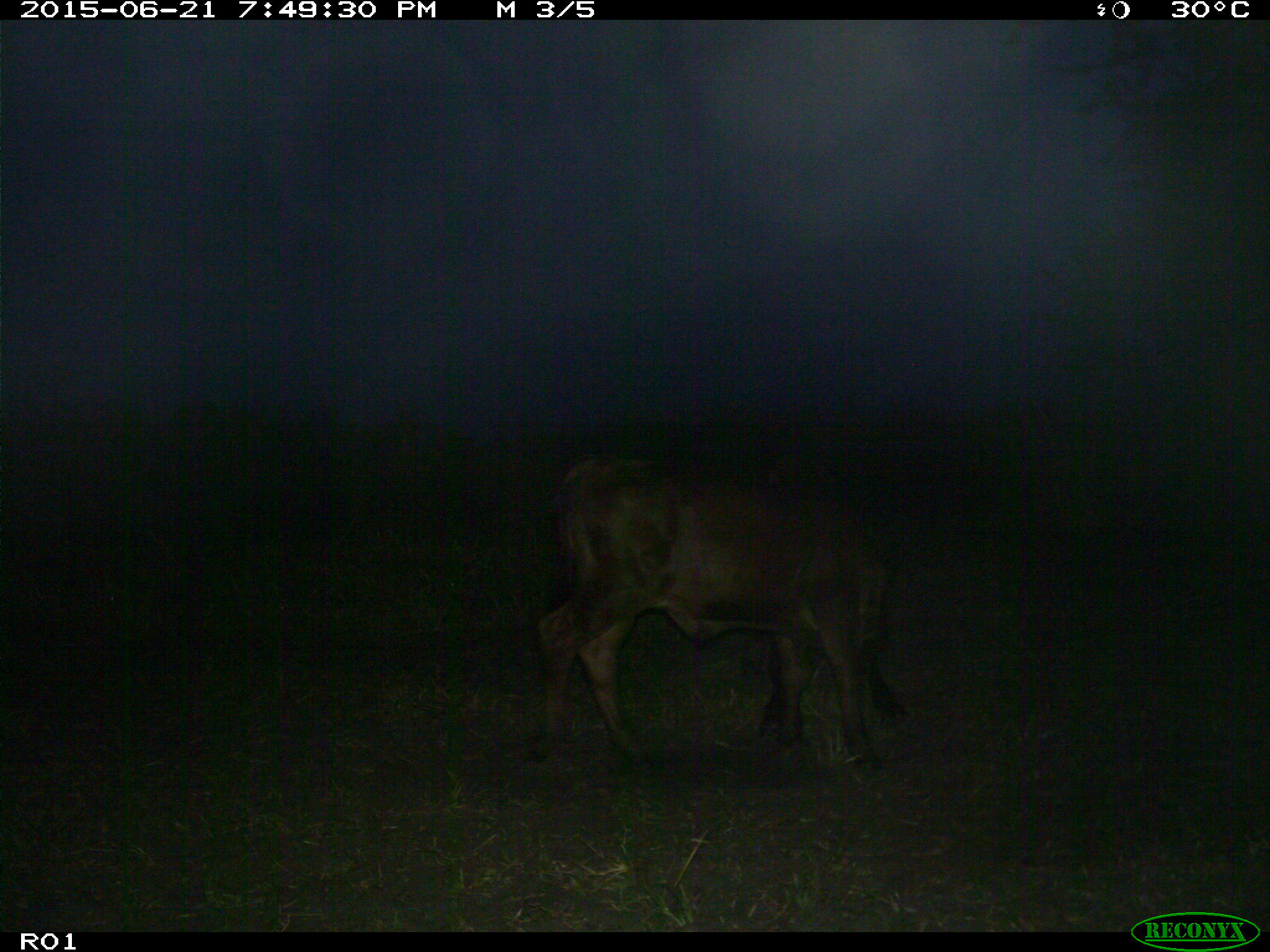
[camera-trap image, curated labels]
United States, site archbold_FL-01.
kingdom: Animalia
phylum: Chordata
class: Mammalia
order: Artiodactyla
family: Bovidae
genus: Bos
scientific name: Bos taurus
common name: domestic cow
Bos taurus (domestic cow).